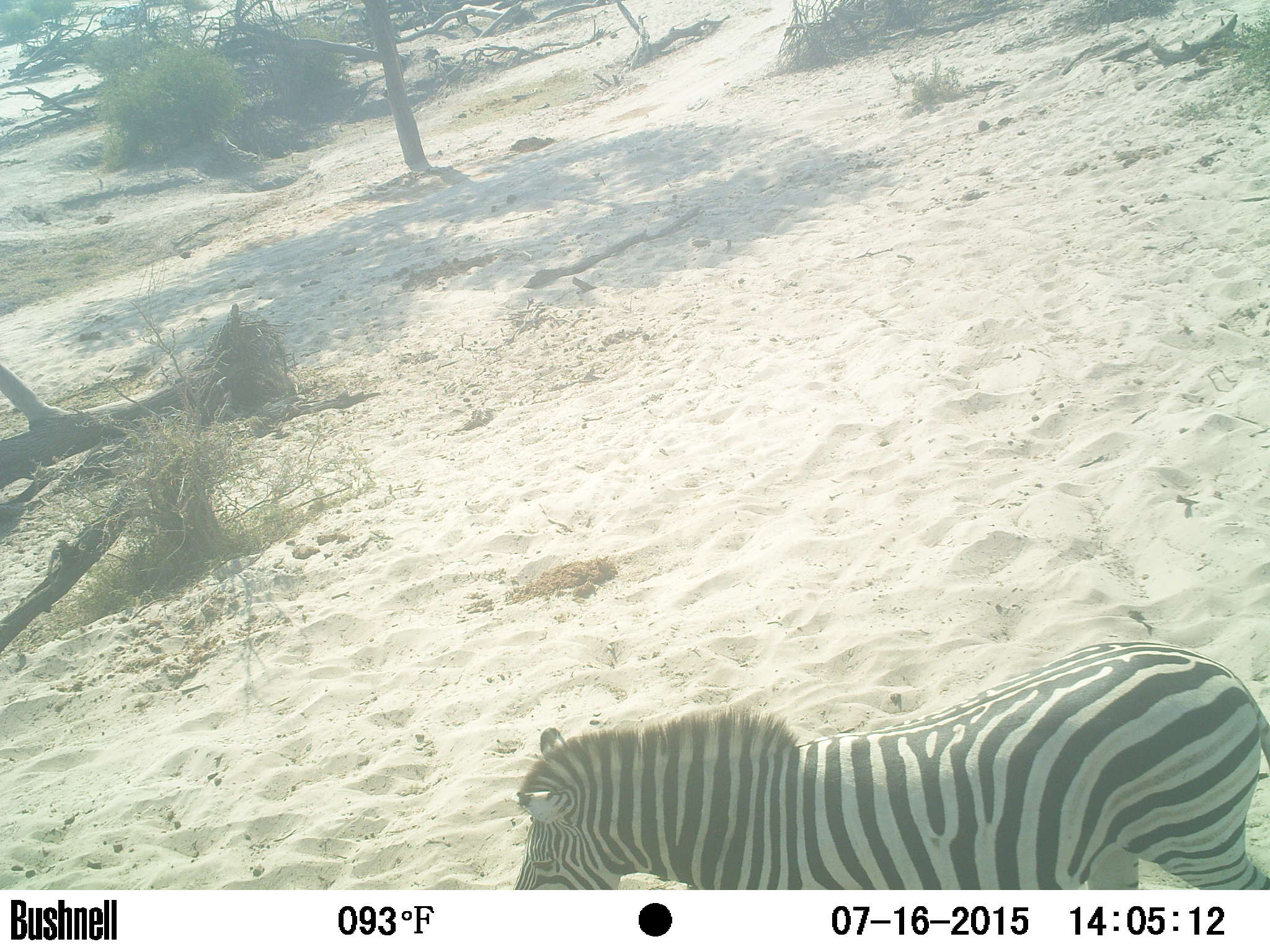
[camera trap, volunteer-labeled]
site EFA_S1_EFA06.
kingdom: Animalia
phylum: Chordata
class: Mammalia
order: Perissodactyla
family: Equidae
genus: Equus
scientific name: Equus quagga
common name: plains zebra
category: zebraplains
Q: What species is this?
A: Zebraplains (plains zebra) (Equus quagga).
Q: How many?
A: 1.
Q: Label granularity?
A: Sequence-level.